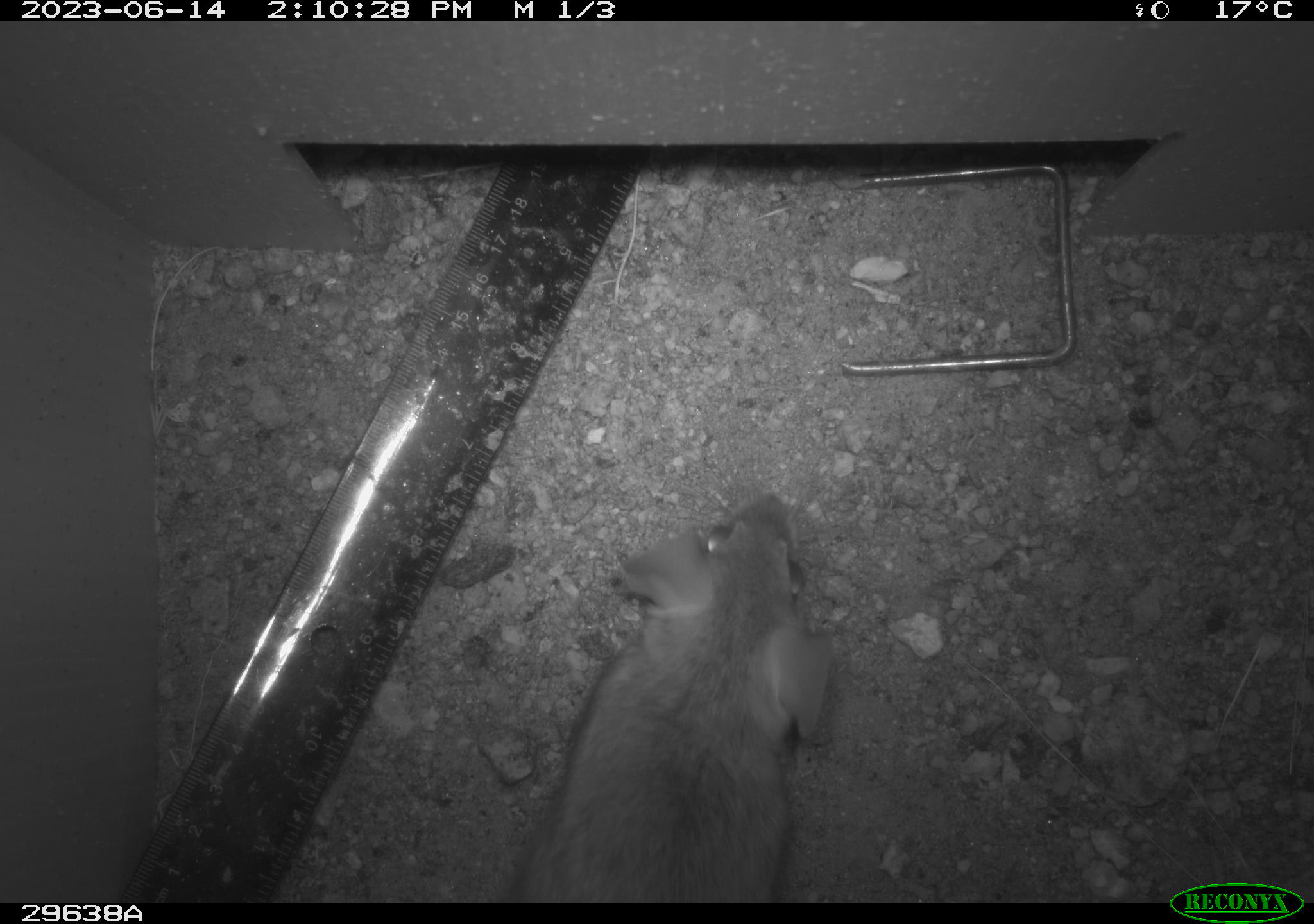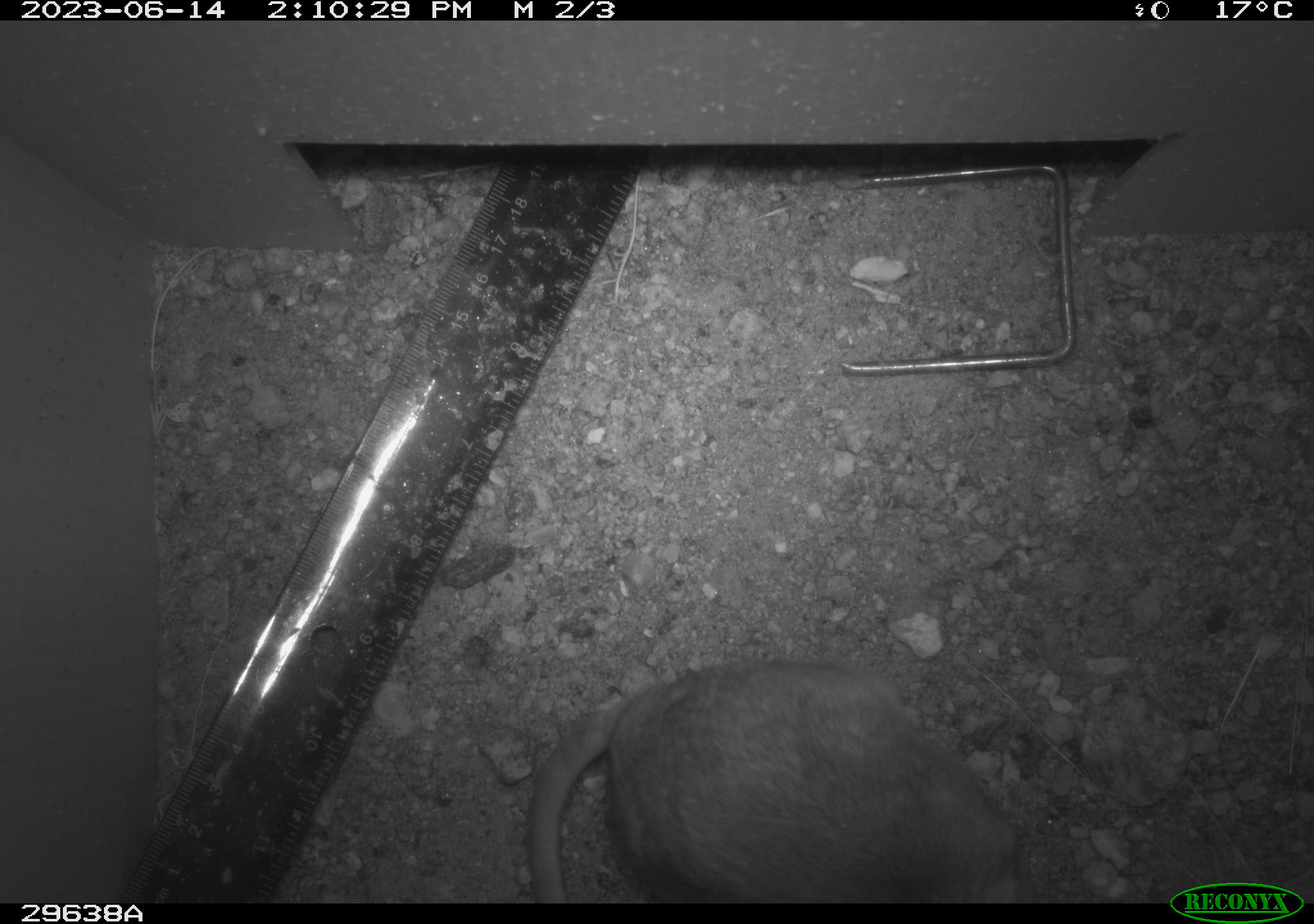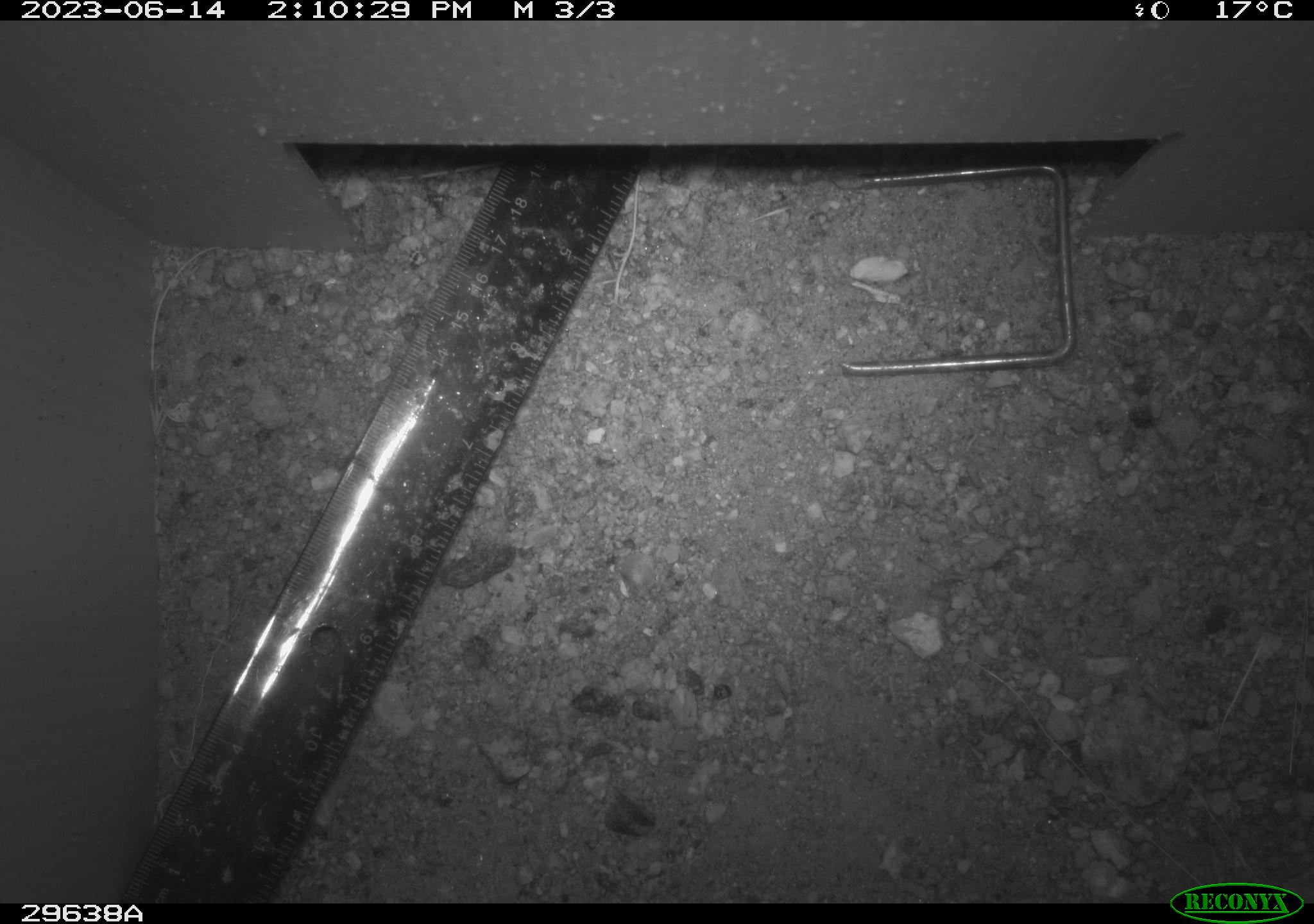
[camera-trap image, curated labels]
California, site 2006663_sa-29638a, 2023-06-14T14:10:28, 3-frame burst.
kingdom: Animalia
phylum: Chordata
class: Mammalia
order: Rodentia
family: Cricetidae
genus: Neotoma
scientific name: Neotoma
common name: pack rat or woodrat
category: neotoma species